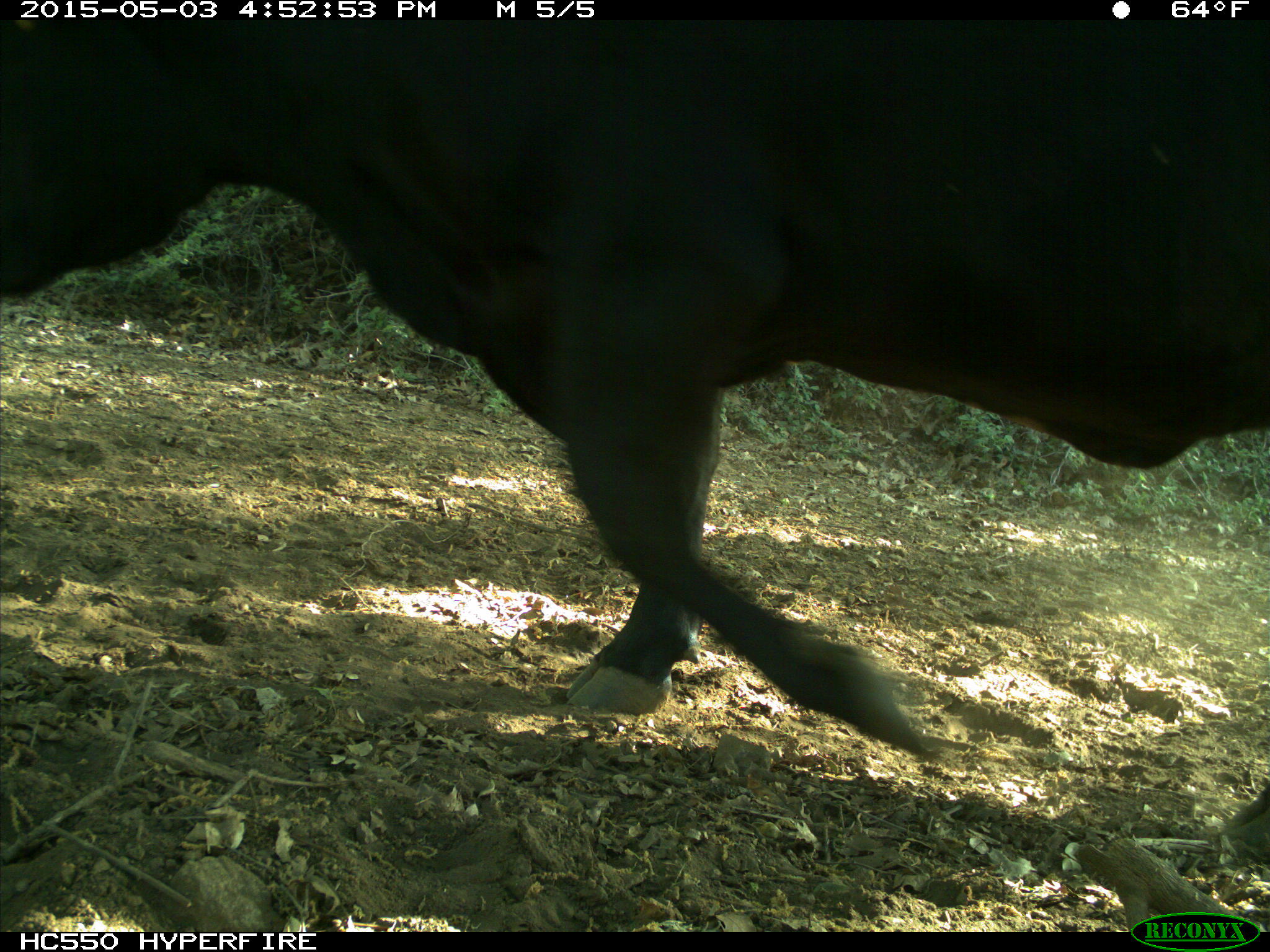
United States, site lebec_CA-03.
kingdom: Animalia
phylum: Chordata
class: Mammalia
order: Artiodactyla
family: Bovidae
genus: Bos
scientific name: Bos taurus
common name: domestic cow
Bos taurus (domestic cow).